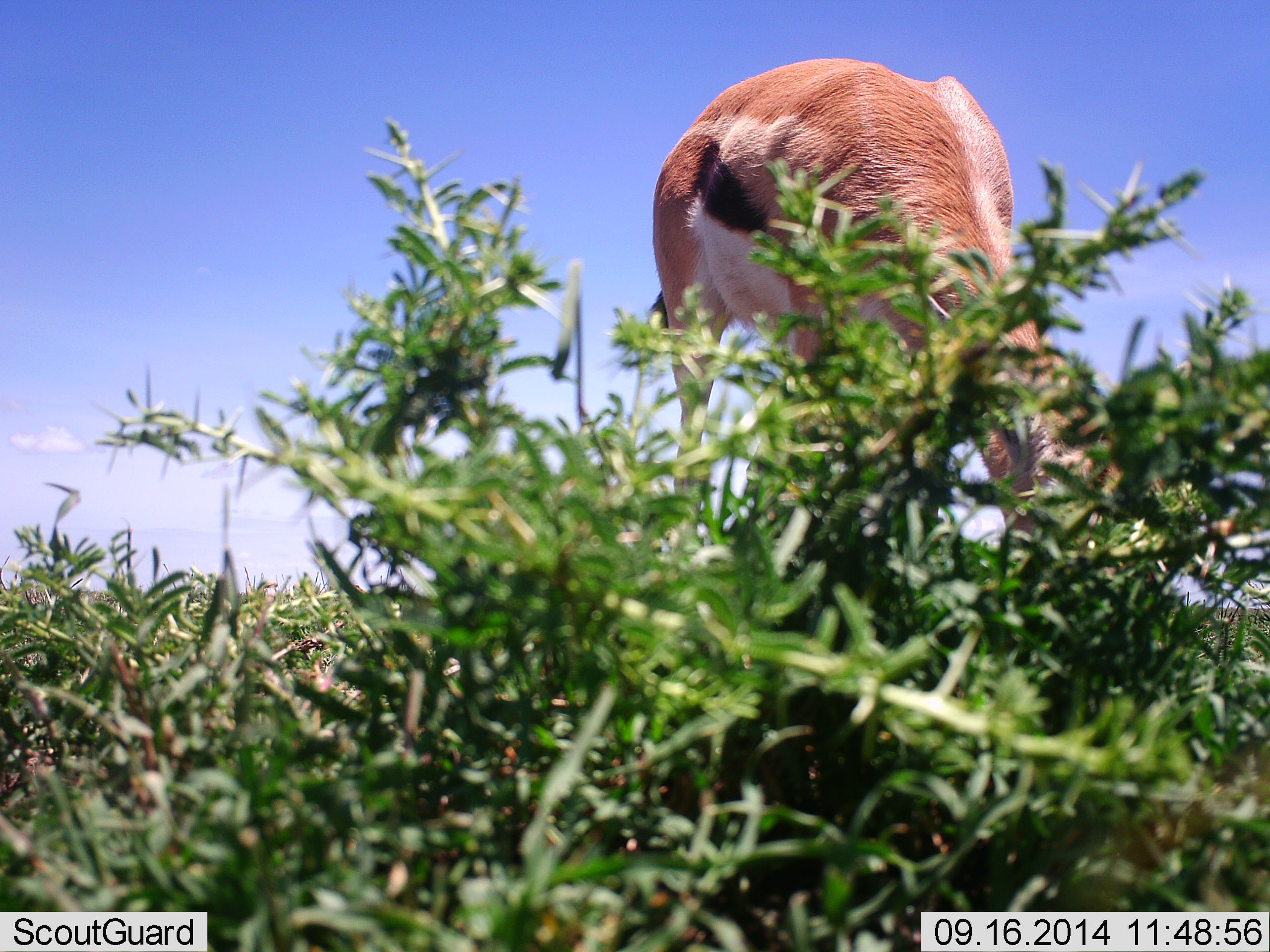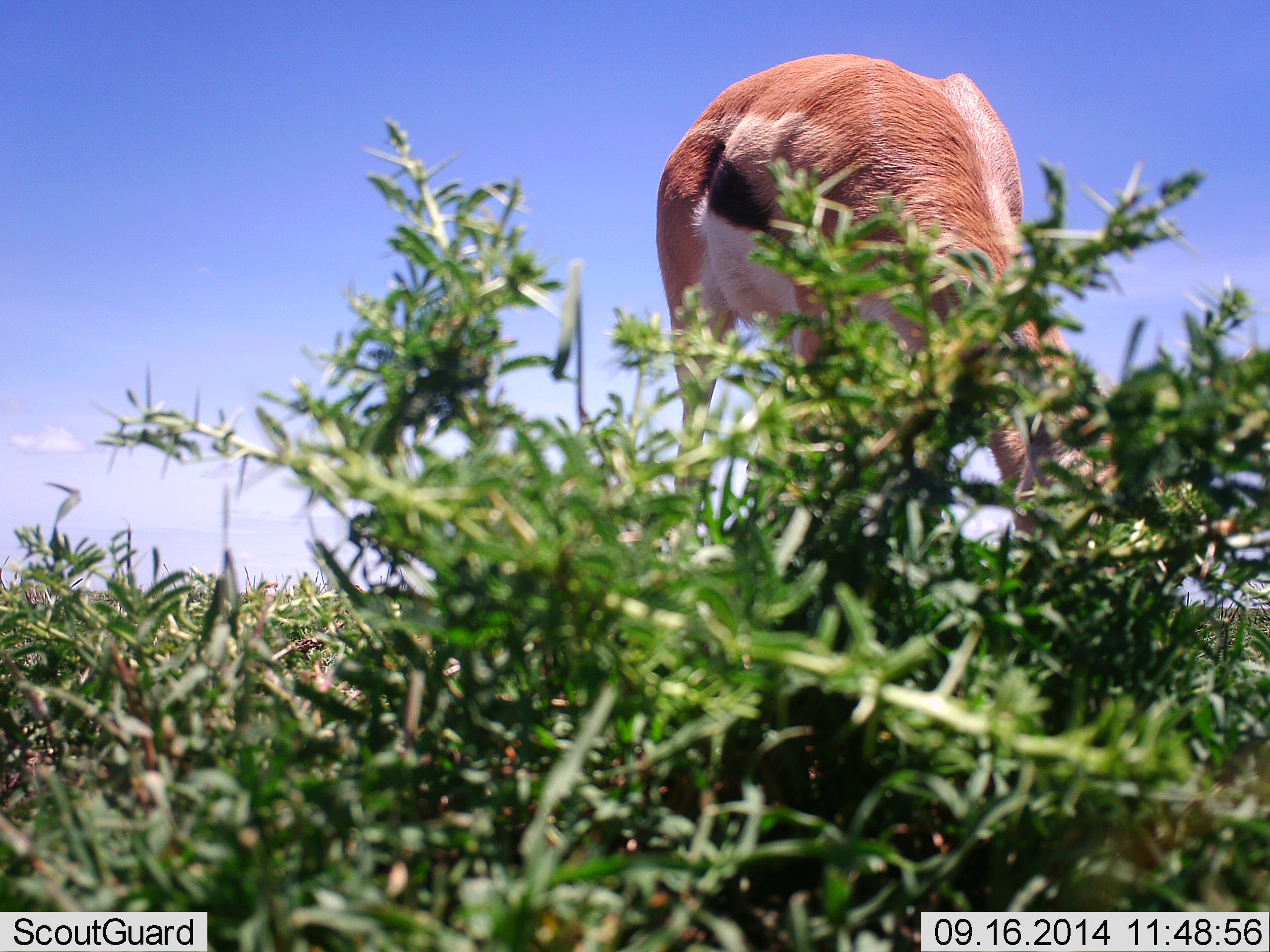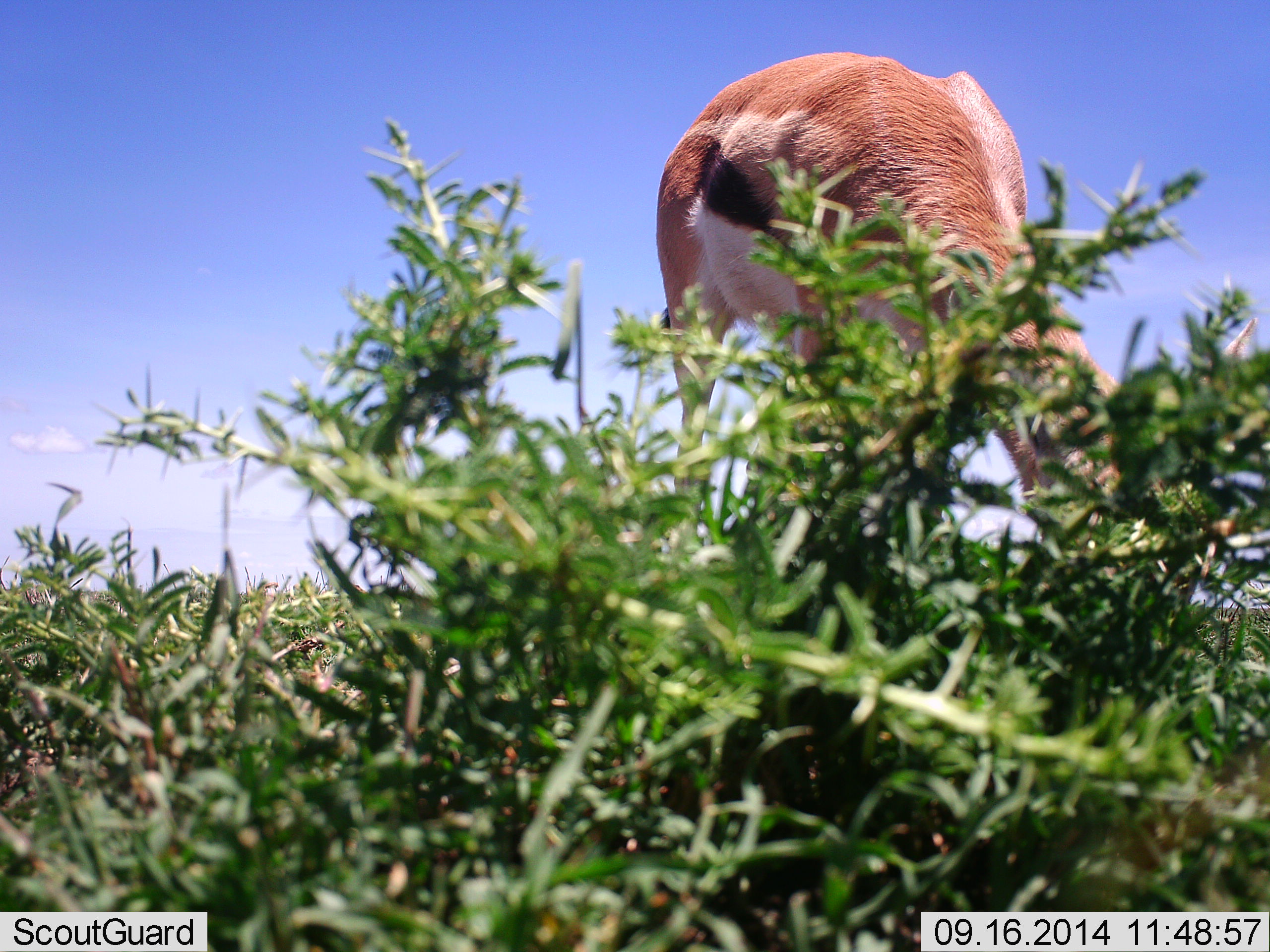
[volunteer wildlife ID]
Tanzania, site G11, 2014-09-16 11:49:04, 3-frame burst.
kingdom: Animalia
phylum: Chordata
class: Mammalia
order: Artiodactyla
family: Bovidae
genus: Eudorcas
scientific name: Eudorcas thomsonii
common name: thomson's gazelle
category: gazellethomsons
Gazellethomsons (thomson's gazelle) (Eudorcas thomsonii), count 1. Behavior (volunteer vote fractions): standing 40%, resting 0%, moving 0%, interacting 0%. Young present (vote fraction): 10%. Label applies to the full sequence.